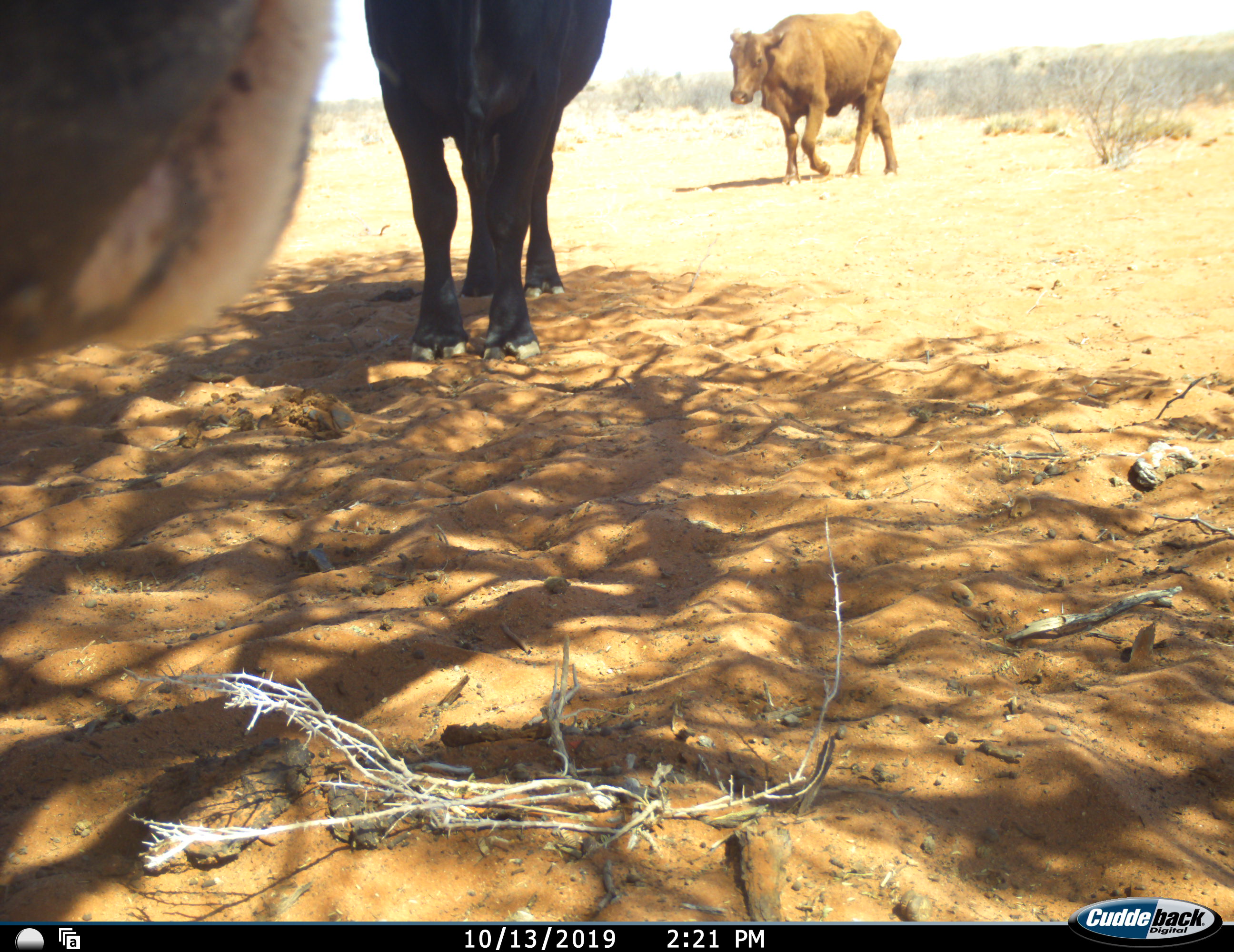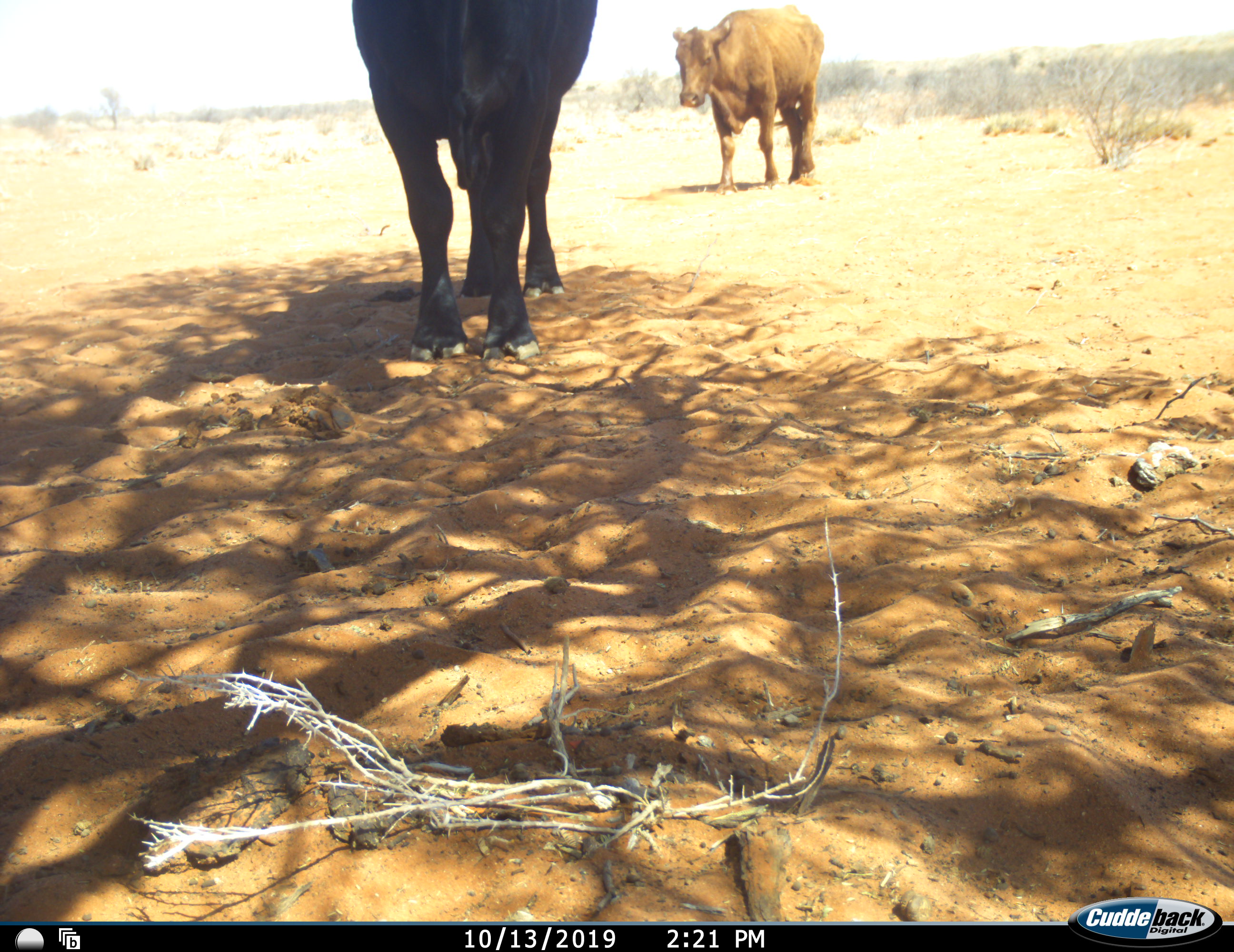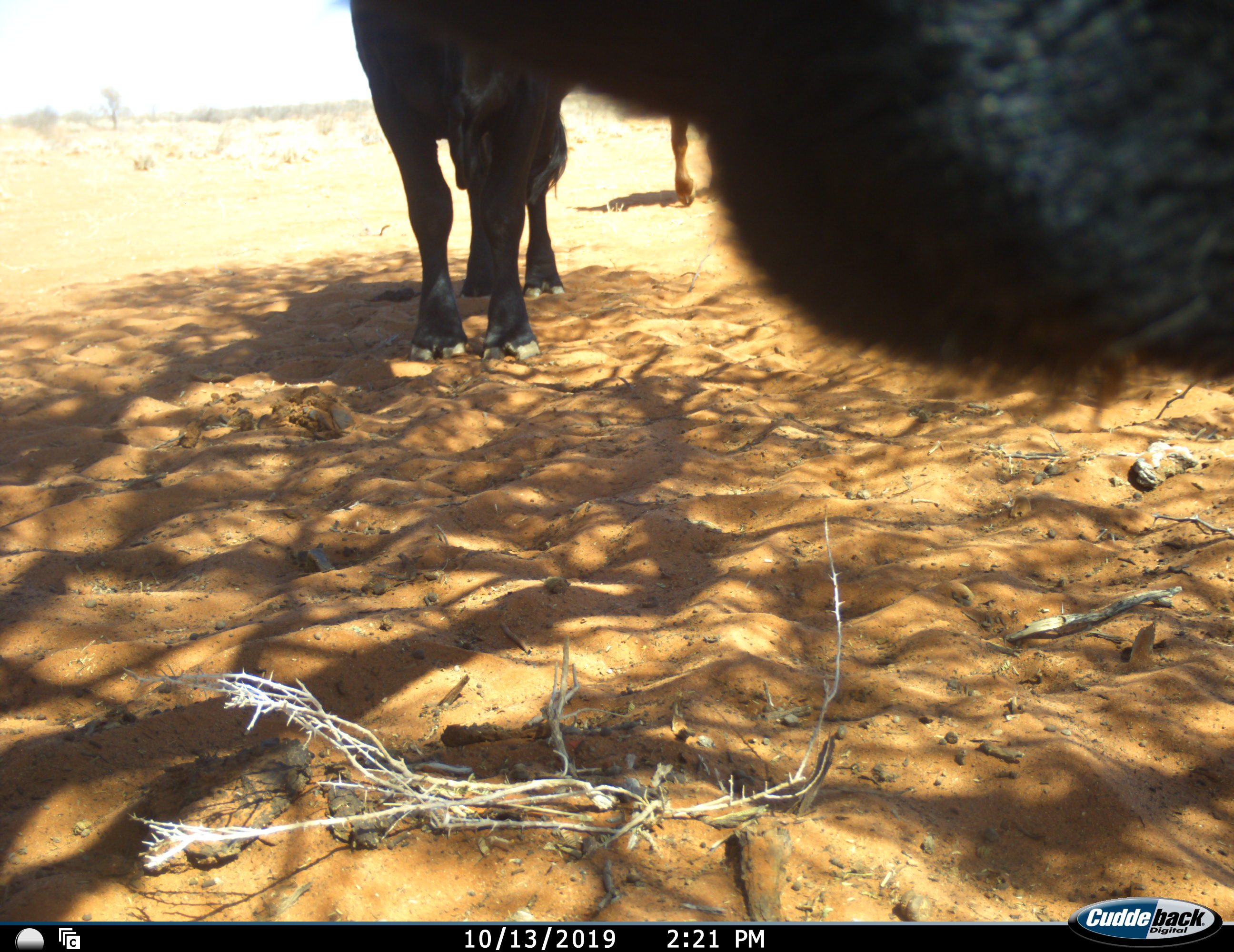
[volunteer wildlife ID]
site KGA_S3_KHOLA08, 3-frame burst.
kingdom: Animalia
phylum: Chordata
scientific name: Vertebrata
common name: domestic animal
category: domesticanimal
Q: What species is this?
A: Domesticanimal (domestic animal) (Vertebrata).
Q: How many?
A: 3.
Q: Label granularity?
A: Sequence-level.